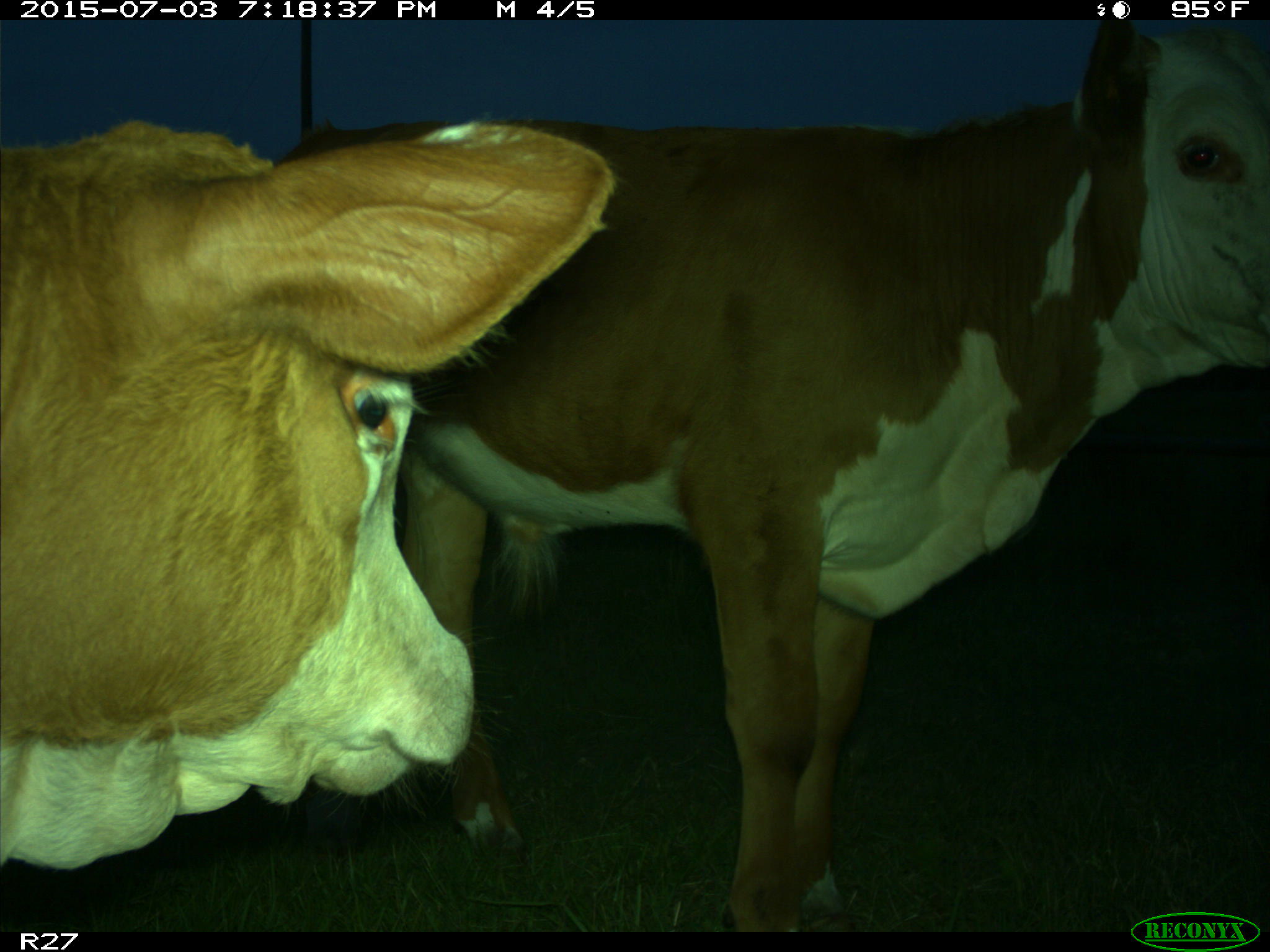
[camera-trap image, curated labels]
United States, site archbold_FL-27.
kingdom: Animalia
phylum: Chordata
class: Mammalia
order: Artiodactyla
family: Bovidae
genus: Bos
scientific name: Bos taurus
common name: domestic cow